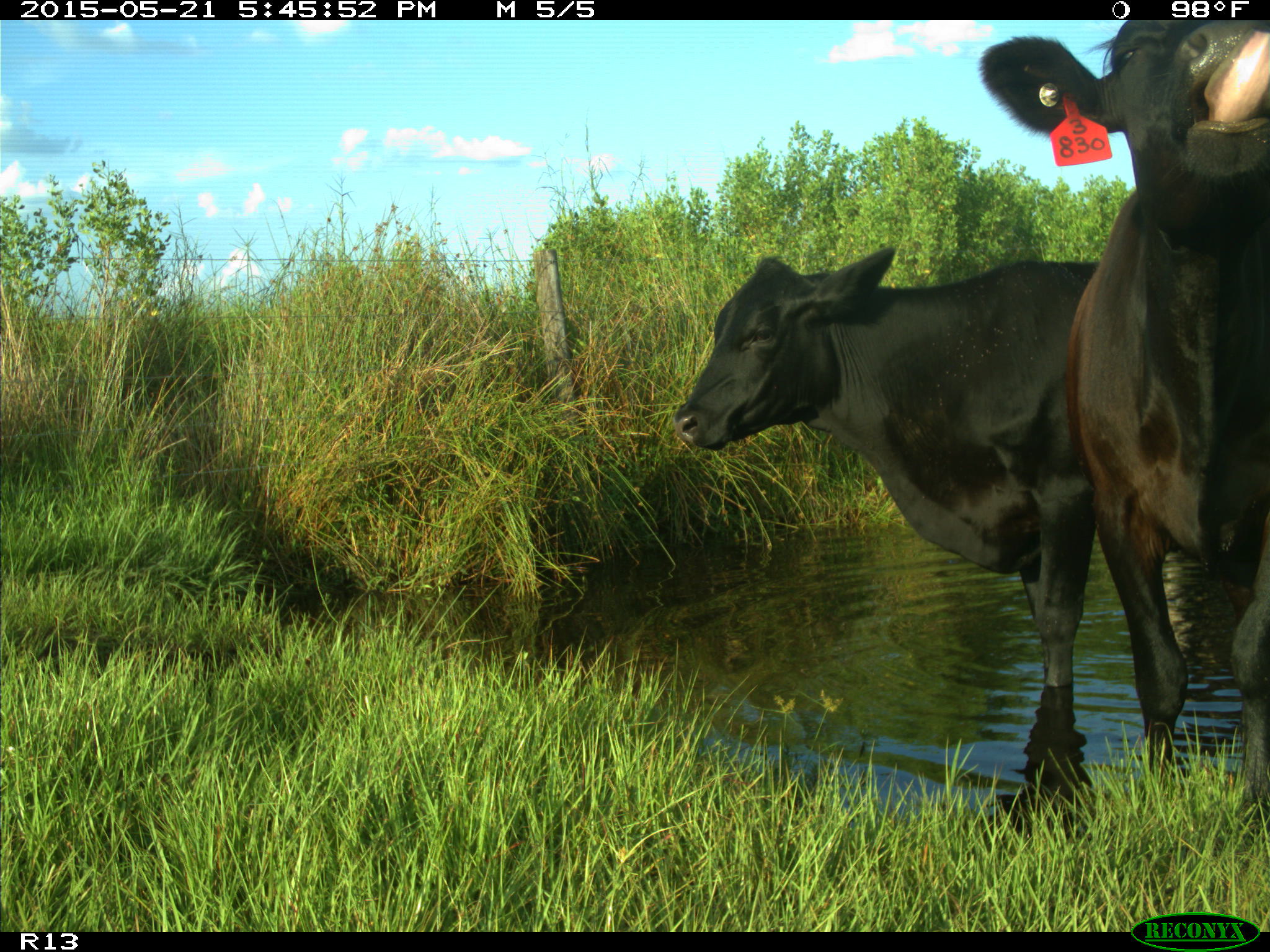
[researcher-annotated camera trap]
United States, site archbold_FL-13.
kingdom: Animalia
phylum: Chordata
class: Mammalia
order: Artiodactyla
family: Bovidae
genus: Bos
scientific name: Bos taurus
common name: domestic cow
Bos taurus (domestic cow).